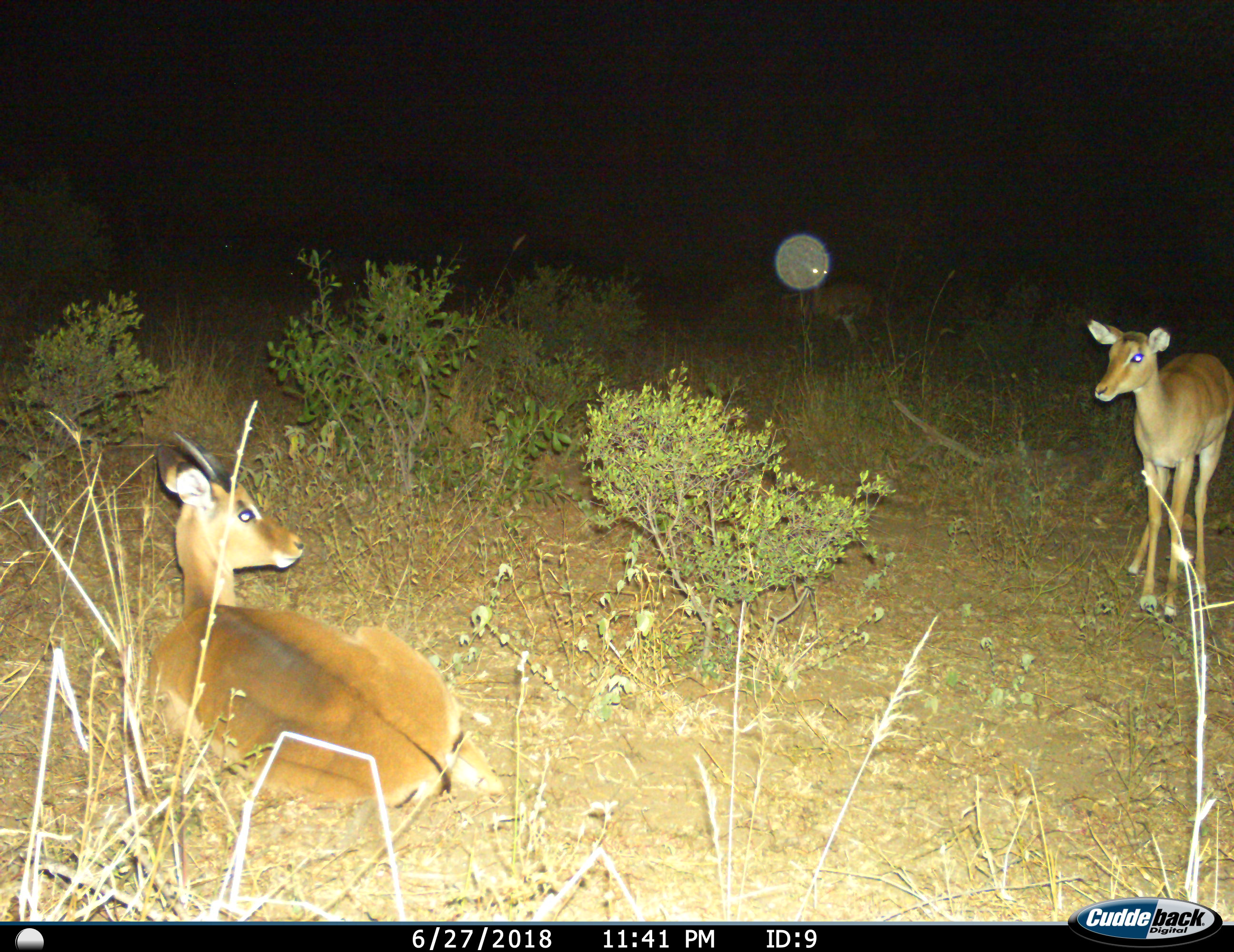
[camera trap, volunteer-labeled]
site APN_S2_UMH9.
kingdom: Animalia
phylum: Chordata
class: Mammalia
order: Artiodactyla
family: Bovidae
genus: Aepyceros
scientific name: Aepyceros melampus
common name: impala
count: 2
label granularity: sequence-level